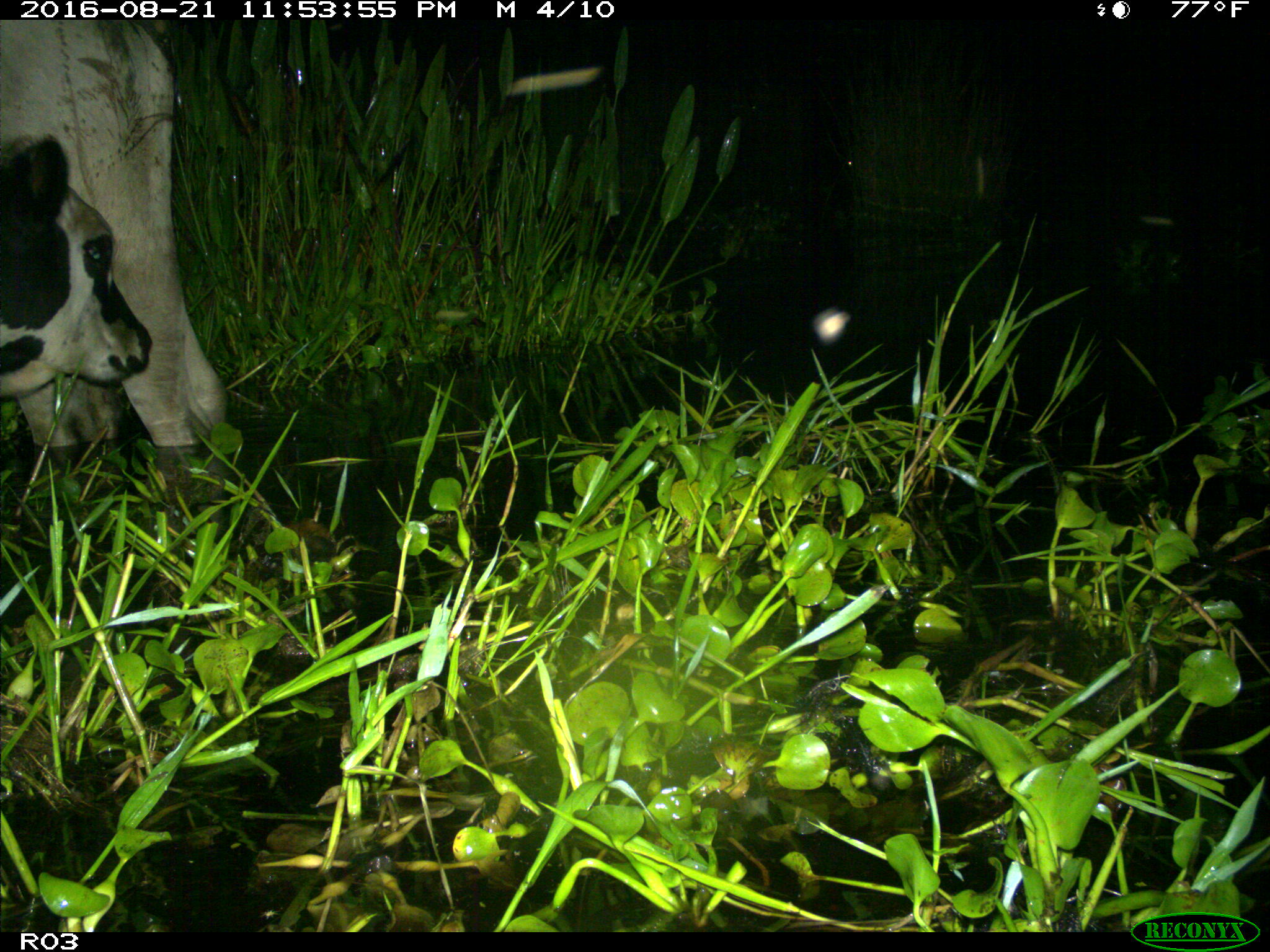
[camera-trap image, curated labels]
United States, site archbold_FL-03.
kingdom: Animalia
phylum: Chordata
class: Mammalia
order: Artiodactyla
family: Bovidae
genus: Bos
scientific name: Bos taurus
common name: domestic cow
Bos taurus (domestic cow).